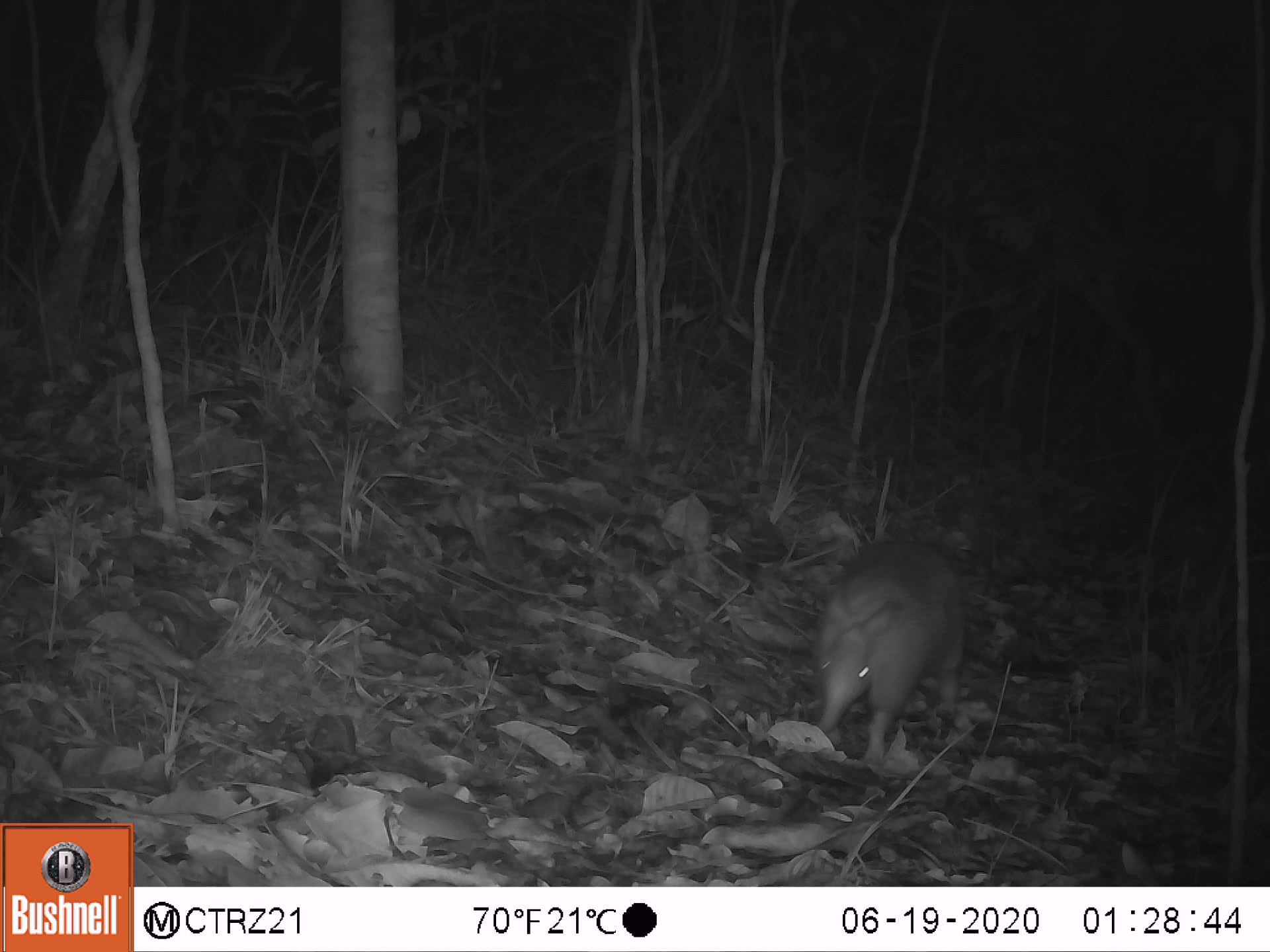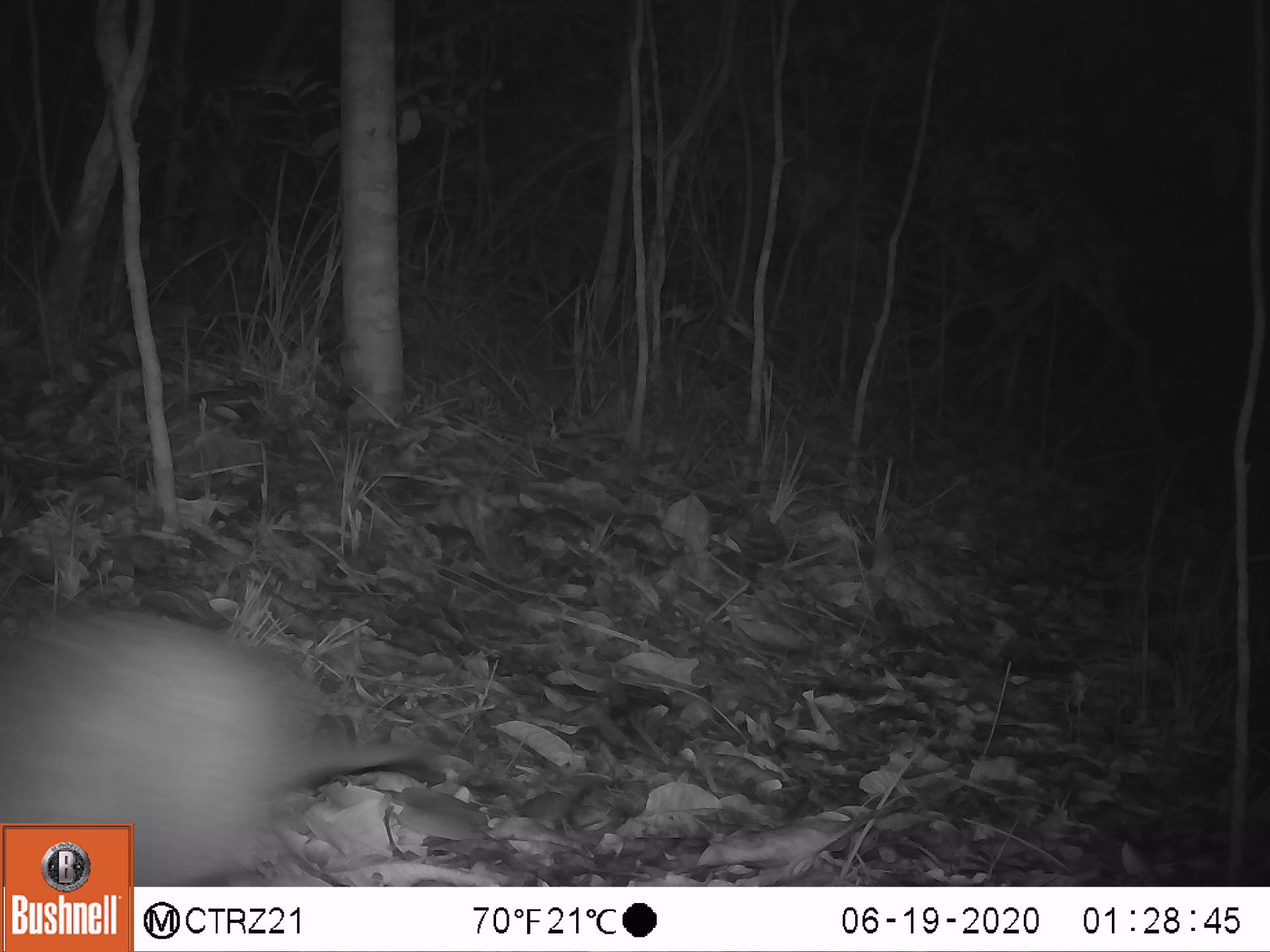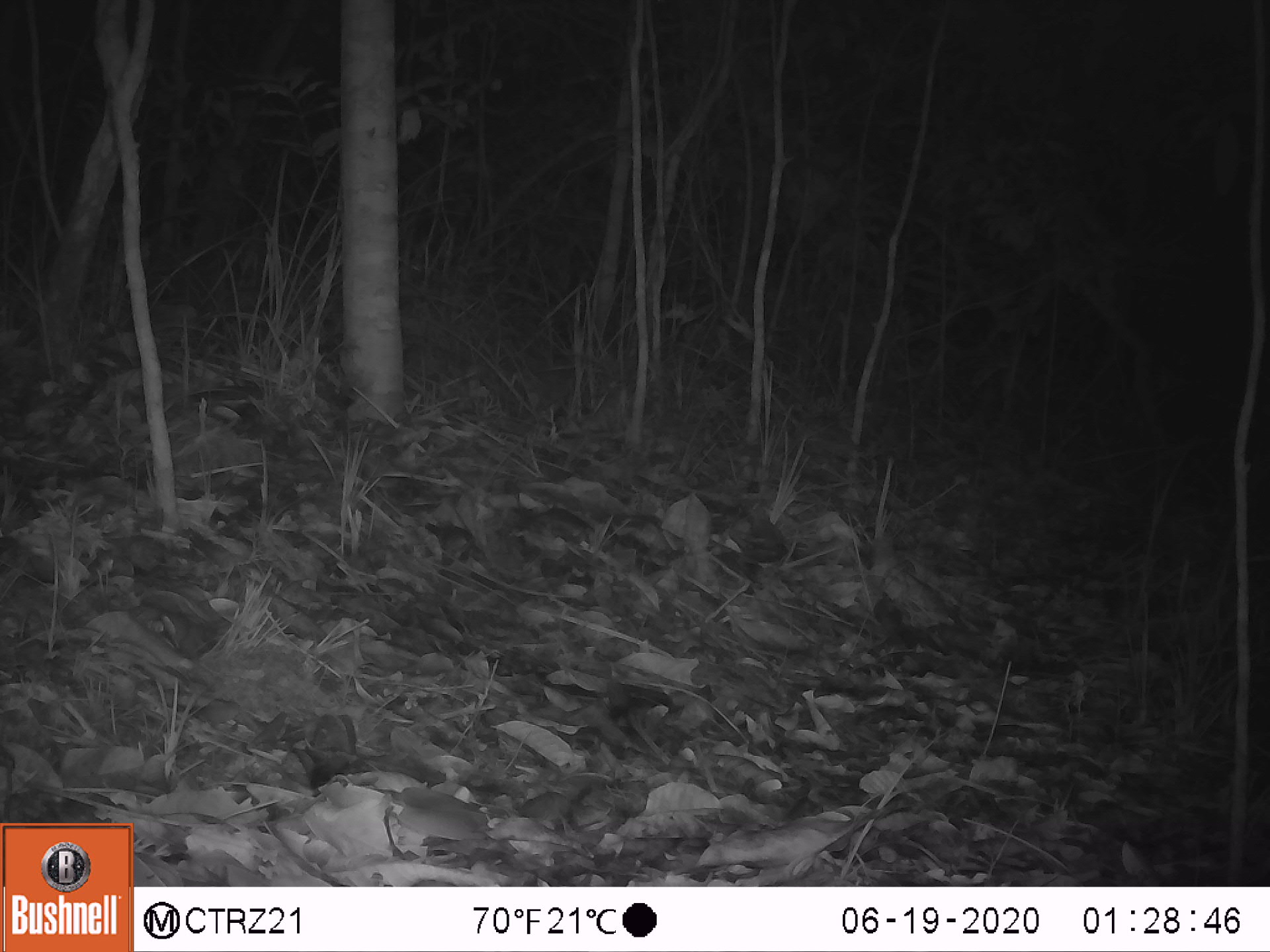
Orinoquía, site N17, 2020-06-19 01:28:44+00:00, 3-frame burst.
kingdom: Animalia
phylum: Chordata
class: Mammalia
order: Cingulata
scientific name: Cingulata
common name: armadillo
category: unknown armadillo